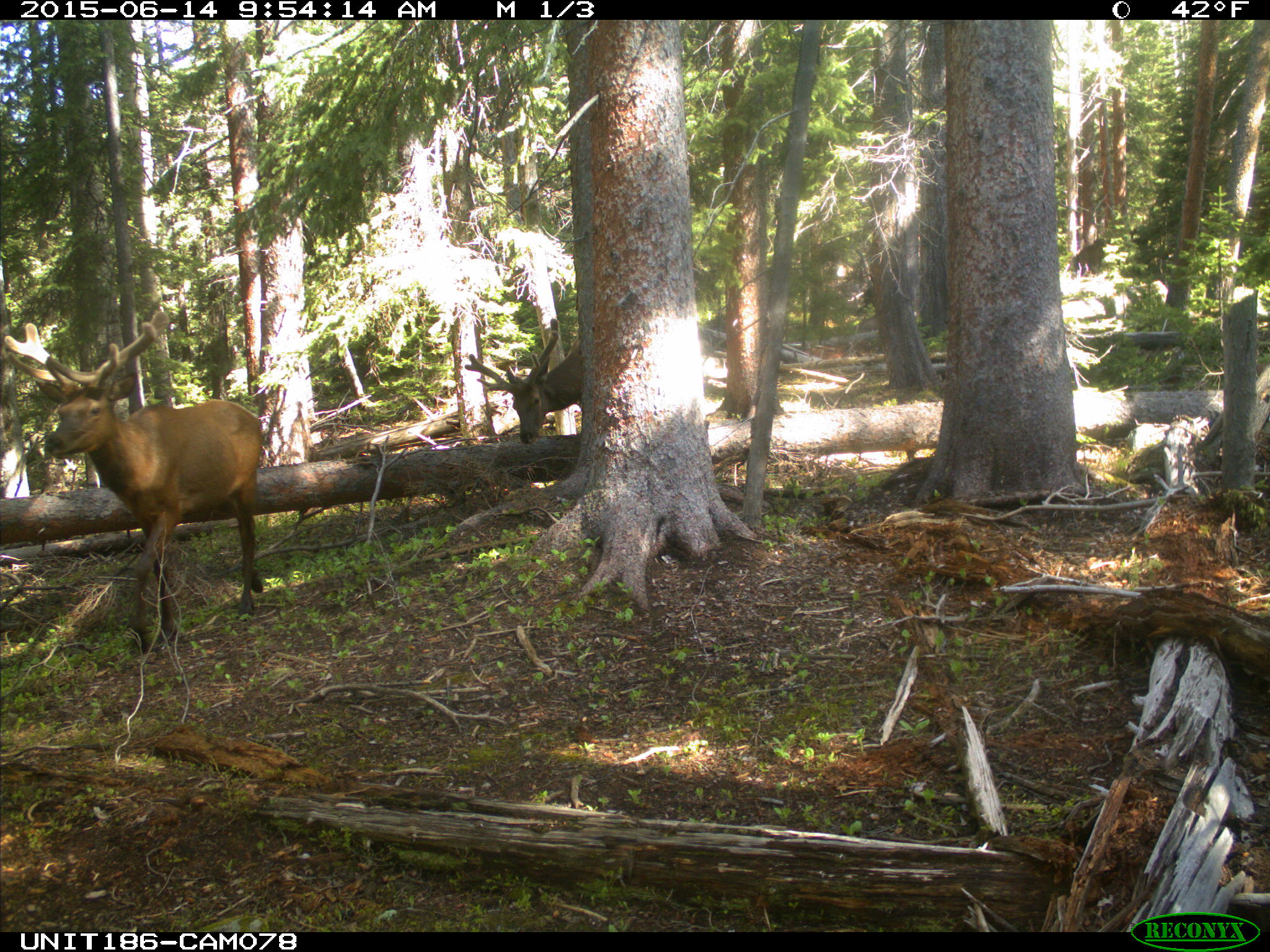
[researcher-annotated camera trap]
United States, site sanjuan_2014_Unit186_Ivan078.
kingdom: Animalia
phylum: Chordata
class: Mammalia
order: Artiodactyla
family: Cervidae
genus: Cervus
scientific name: Cervus elaphus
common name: red deer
Cervus elaphus (red deer).